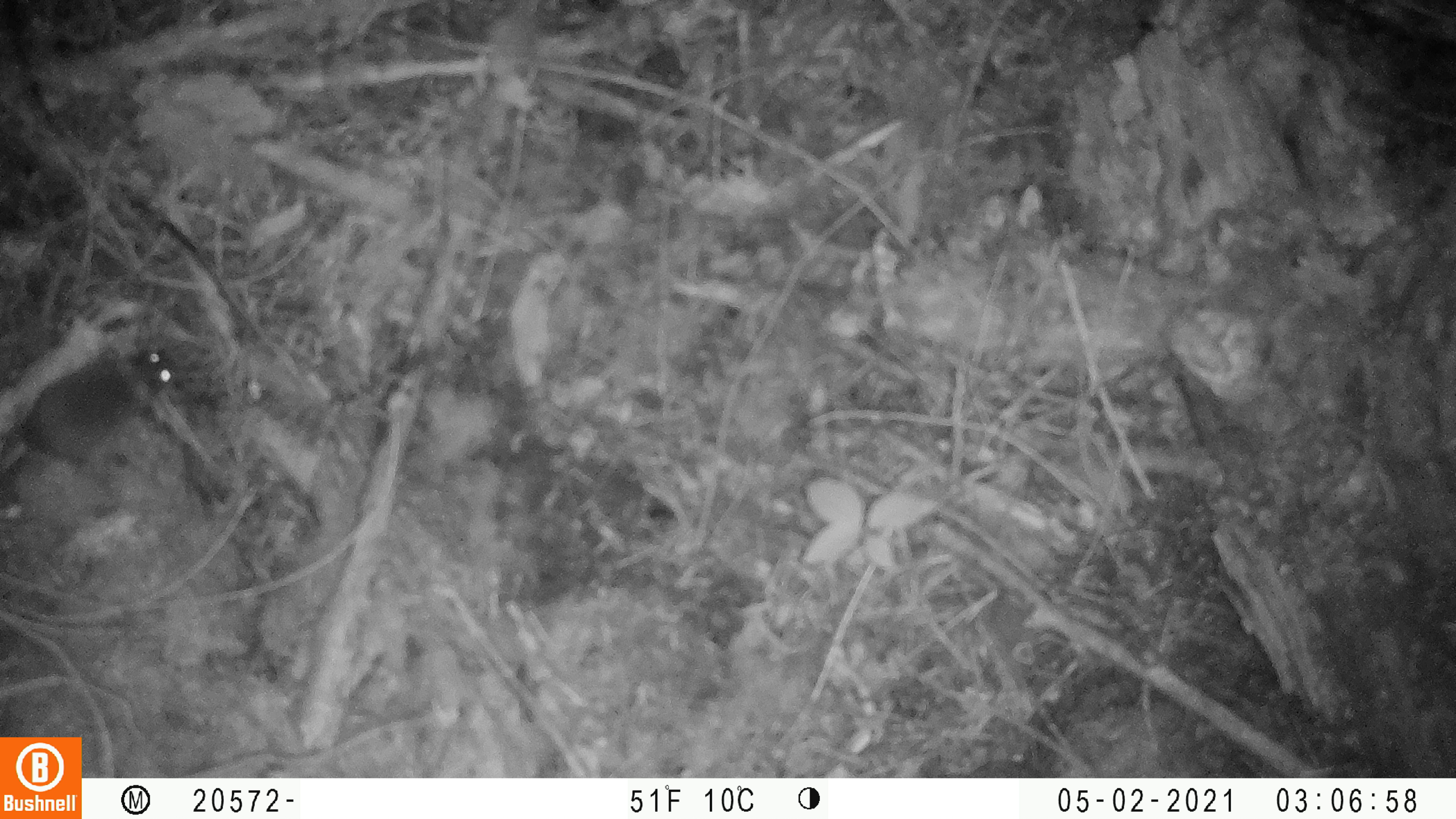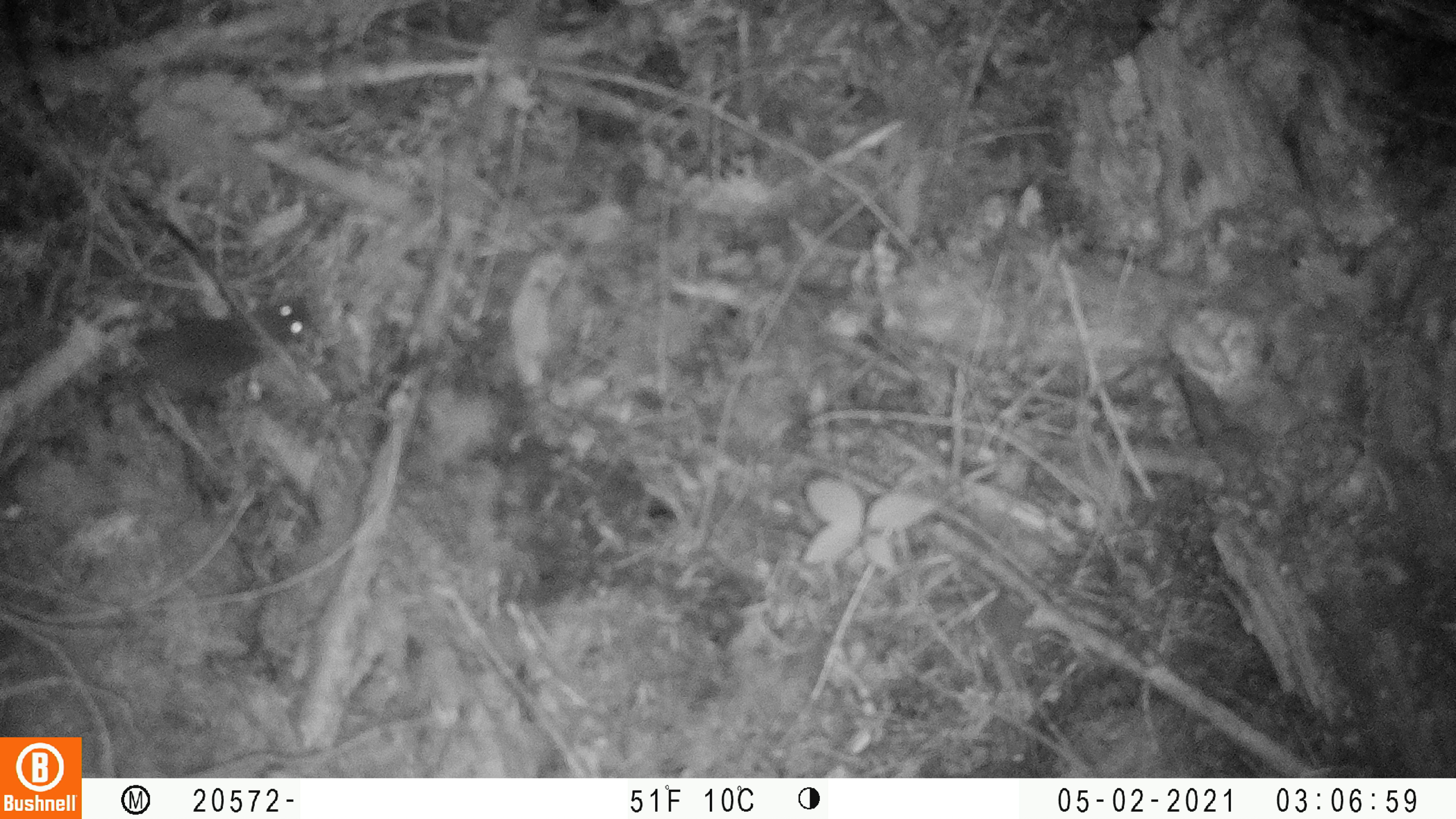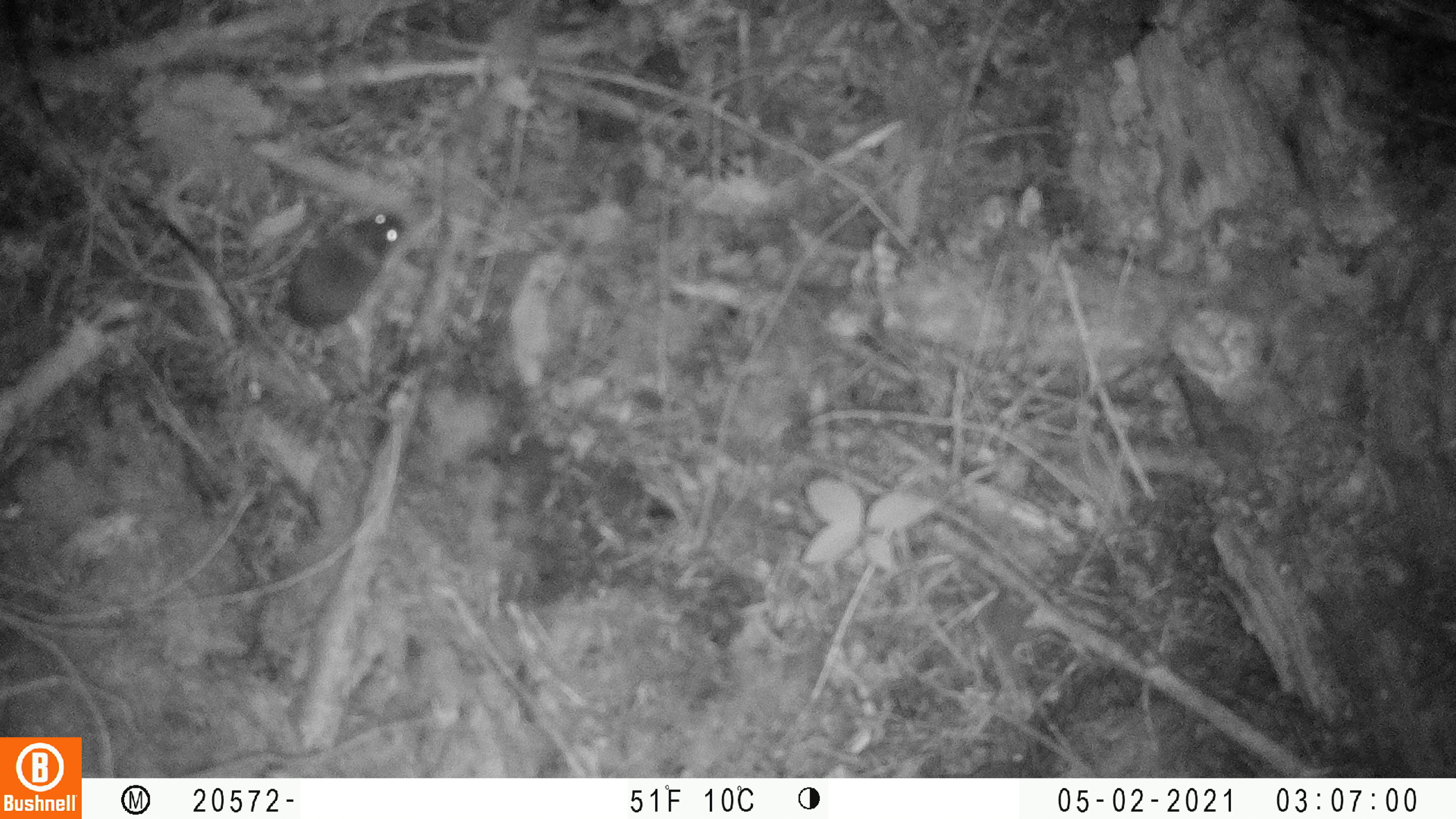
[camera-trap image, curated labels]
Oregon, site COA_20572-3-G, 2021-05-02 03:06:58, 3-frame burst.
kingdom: Animalia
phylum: Chordata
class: Mammalia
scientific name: Mammalia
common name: small mammal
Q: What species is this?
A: Small mammal (Mammalia).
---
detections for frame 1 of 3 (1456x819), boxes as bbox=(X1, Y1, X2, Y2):
small mammal: bbox=(0, 339, 185, 486)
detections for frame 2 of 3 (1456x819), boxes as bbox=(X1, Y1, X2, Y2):
small mammal: bbox=(103, 287, 311, 407)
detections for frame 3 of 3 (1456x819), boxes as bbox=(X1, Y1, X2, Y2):
small mammal: bbox=(269, 207, 407, 341)